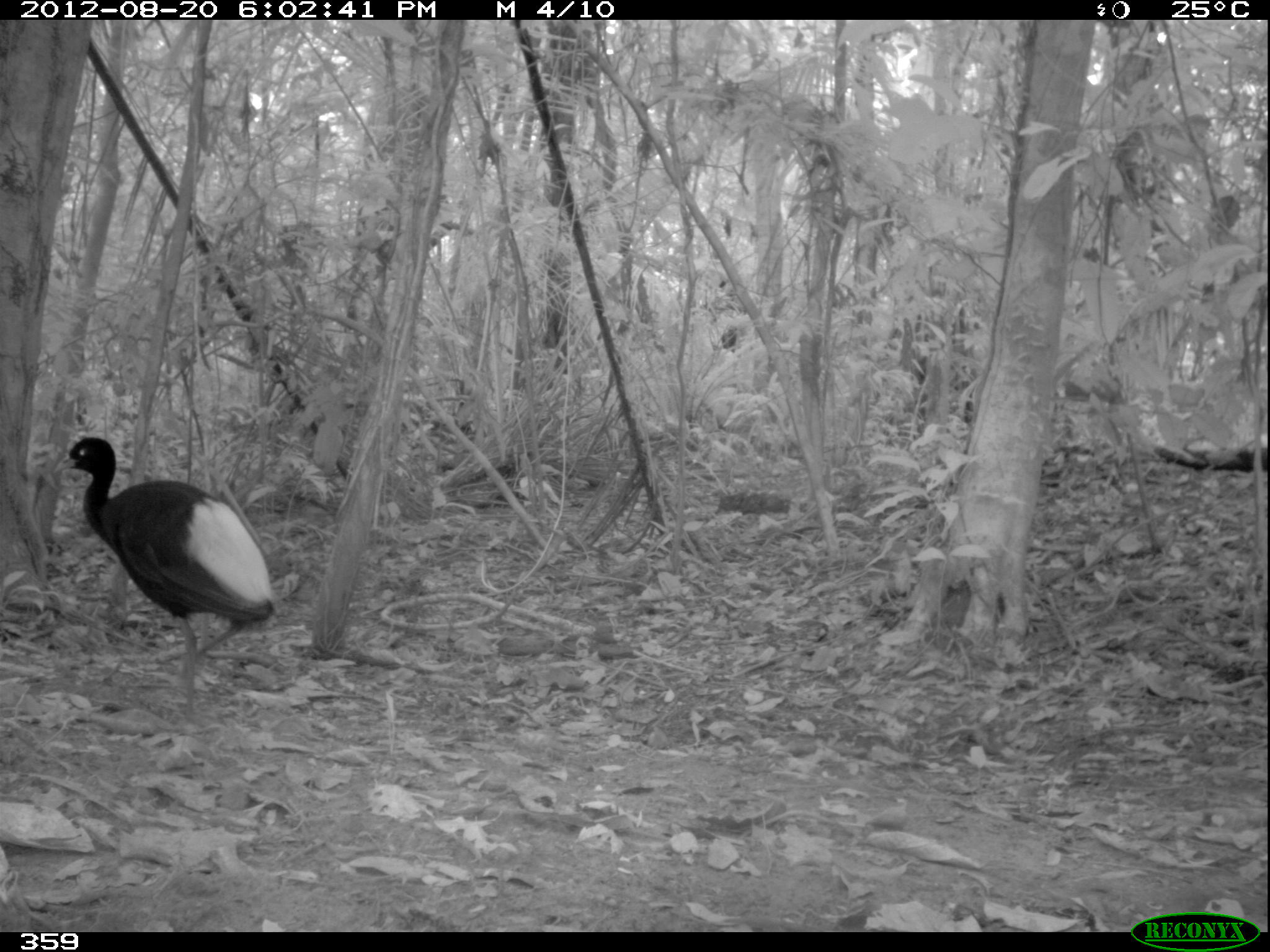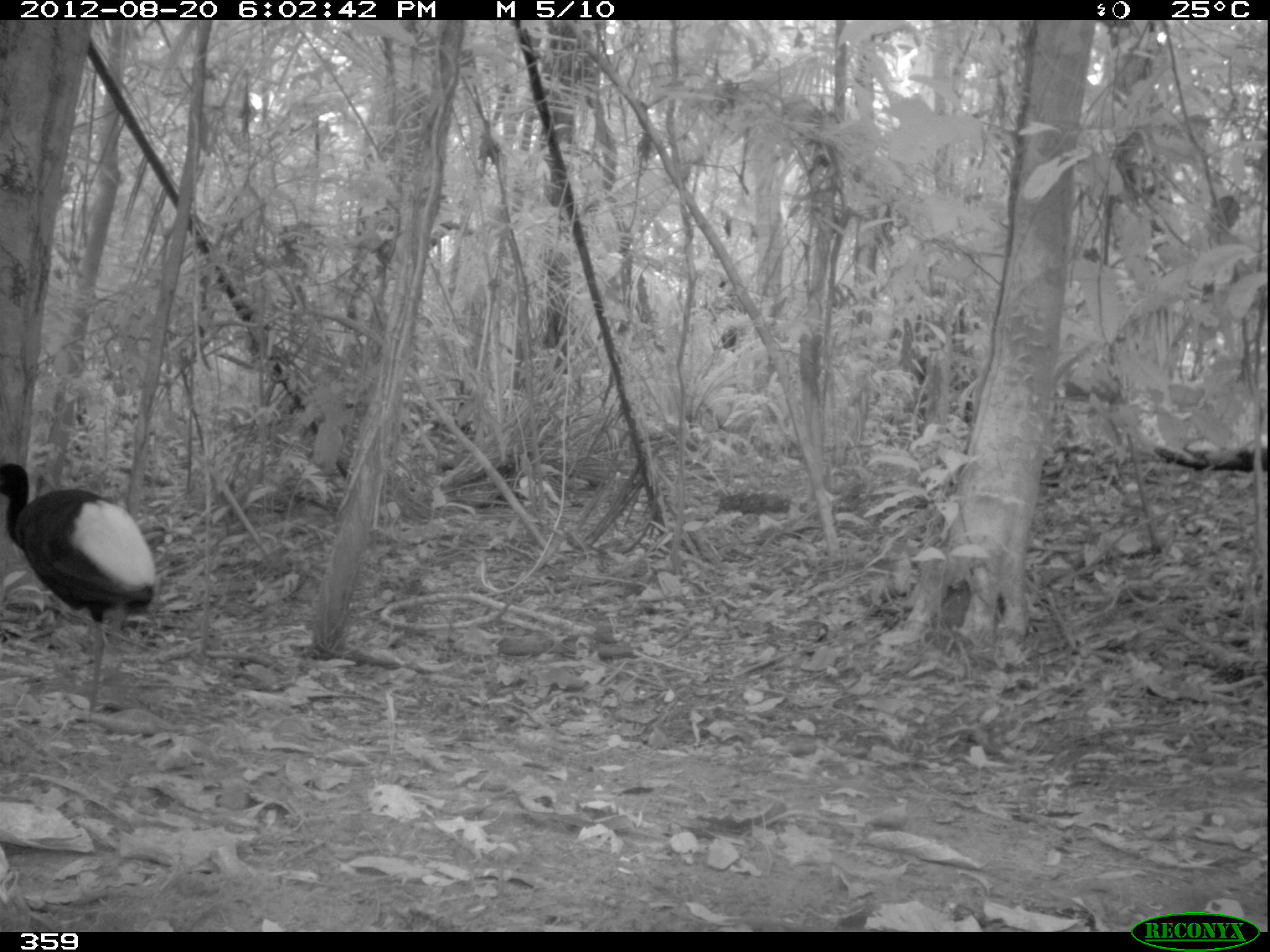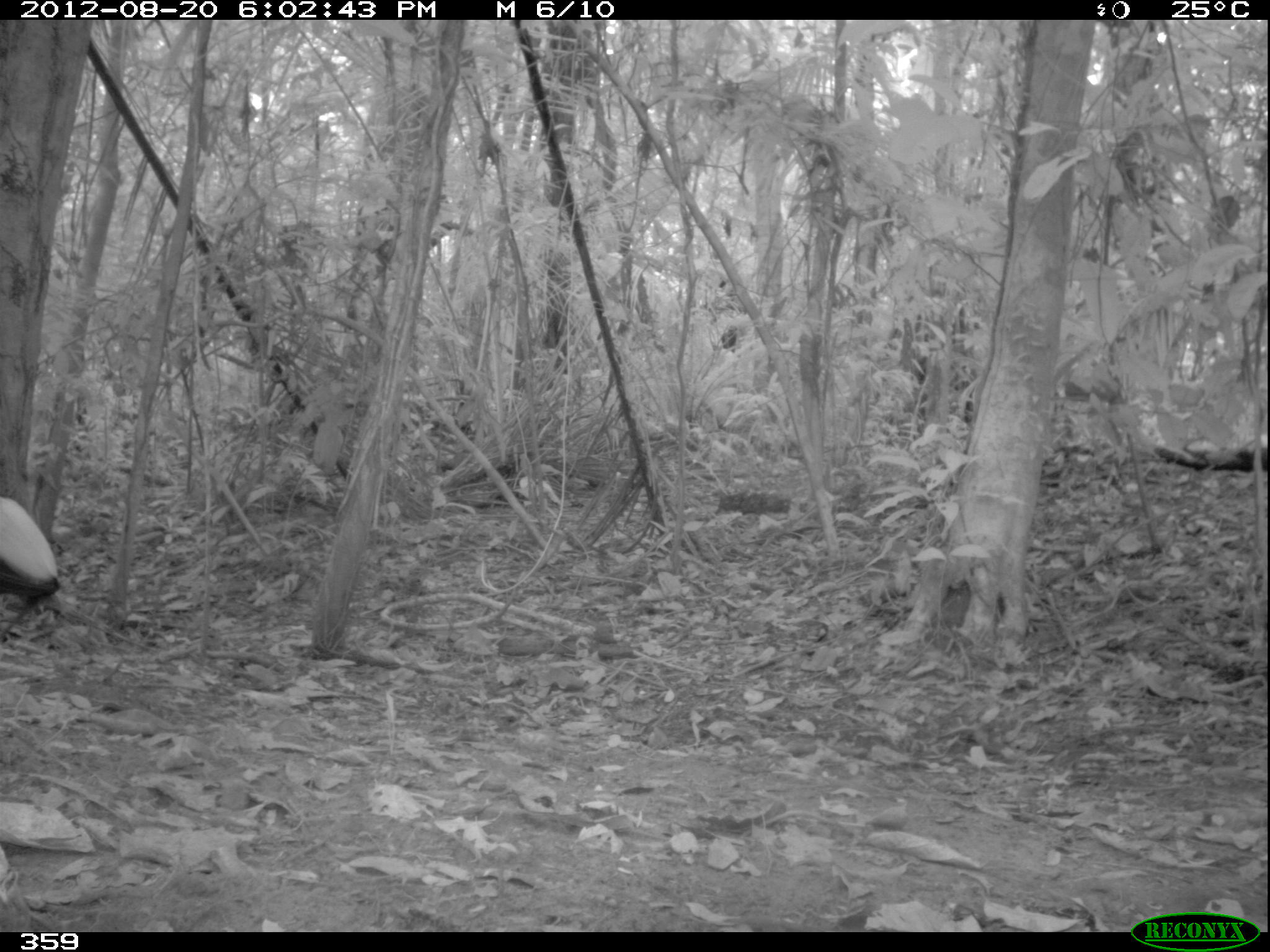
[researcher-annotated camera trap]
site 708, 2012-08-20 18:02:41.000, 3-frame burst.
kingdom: Animalia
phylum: Chordata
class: Aves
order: Gruiformes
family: Psophiidae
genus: Psophia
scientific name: Psophia leucoptera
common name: pale-winged trumpeter